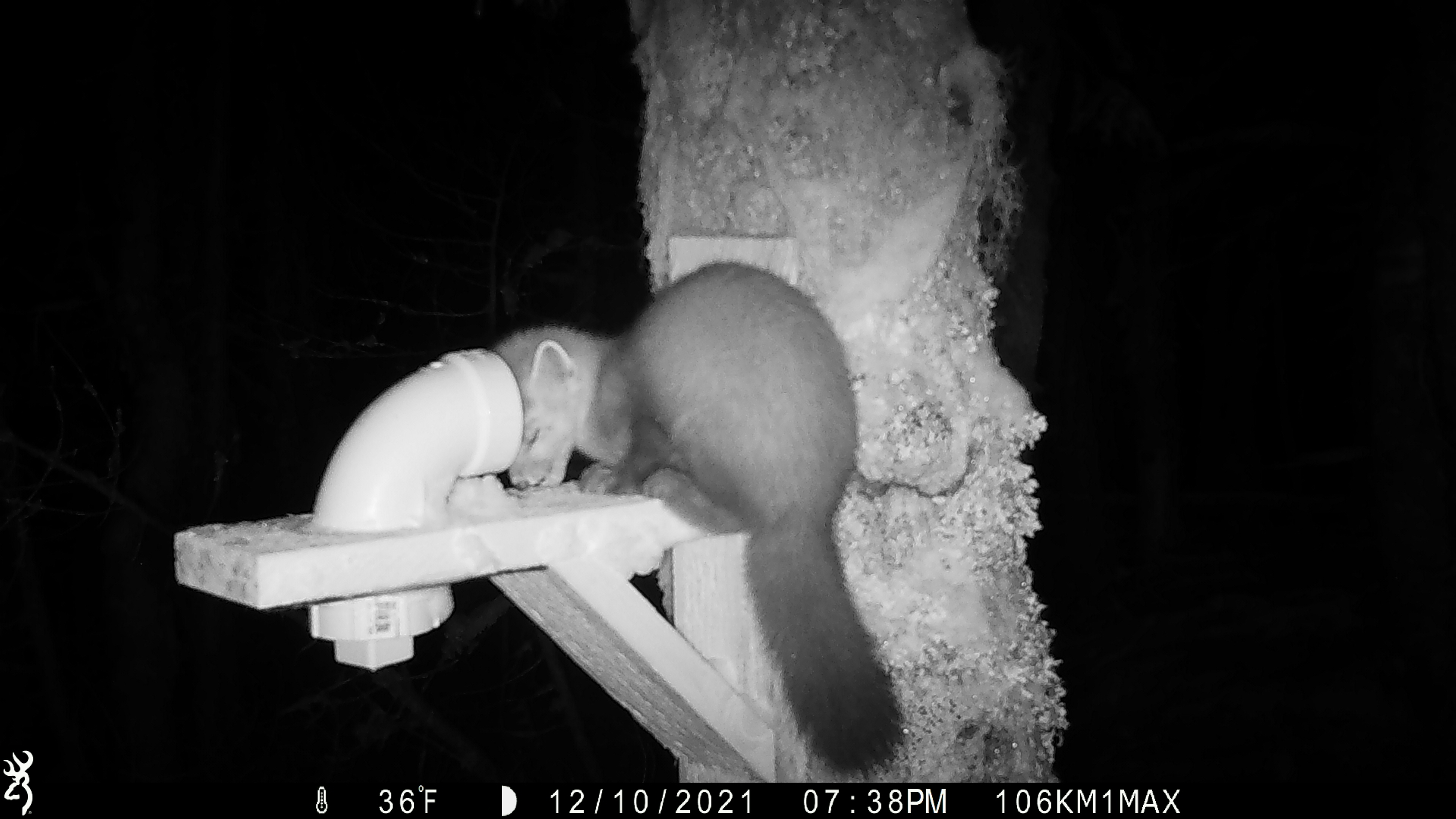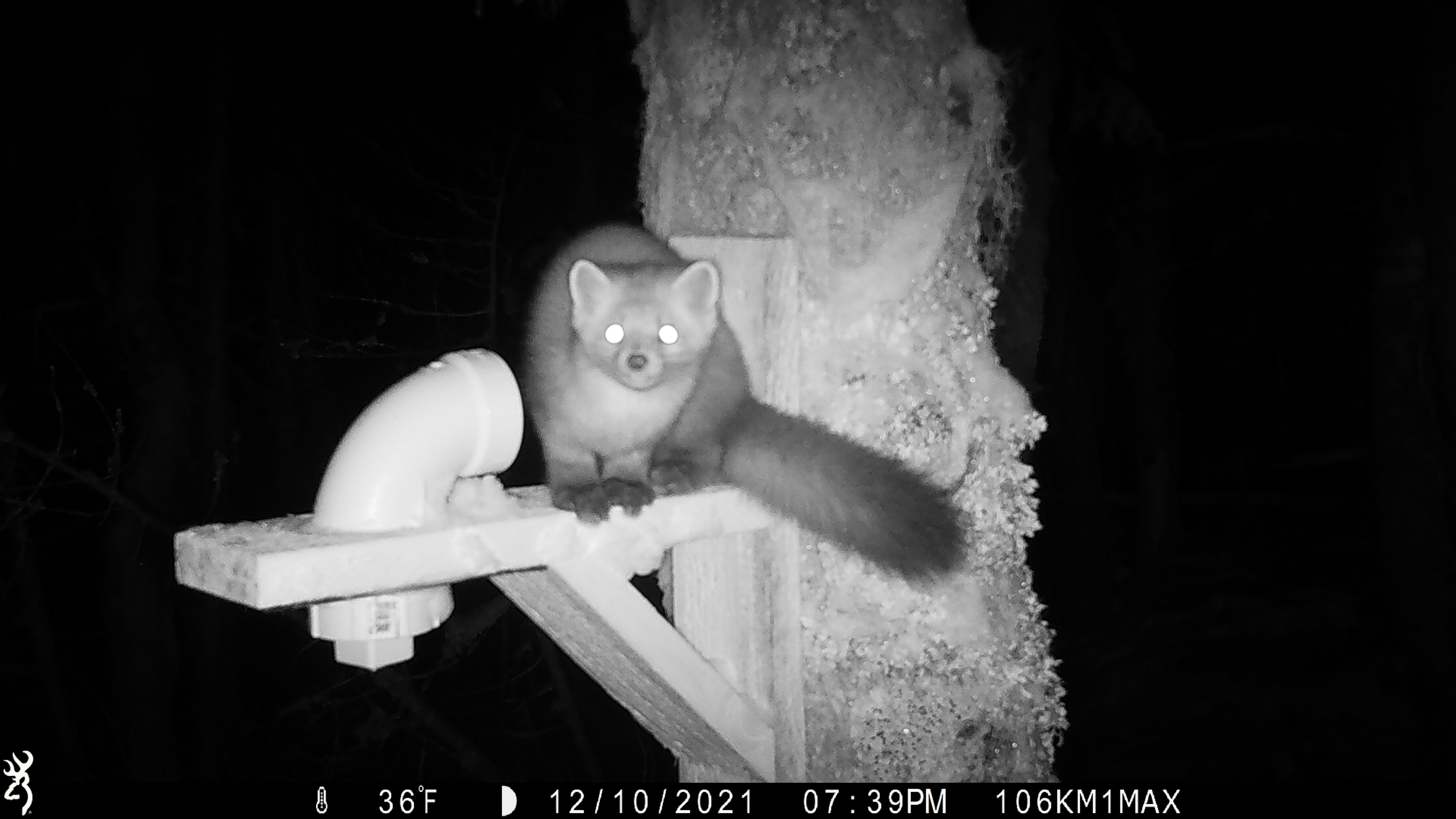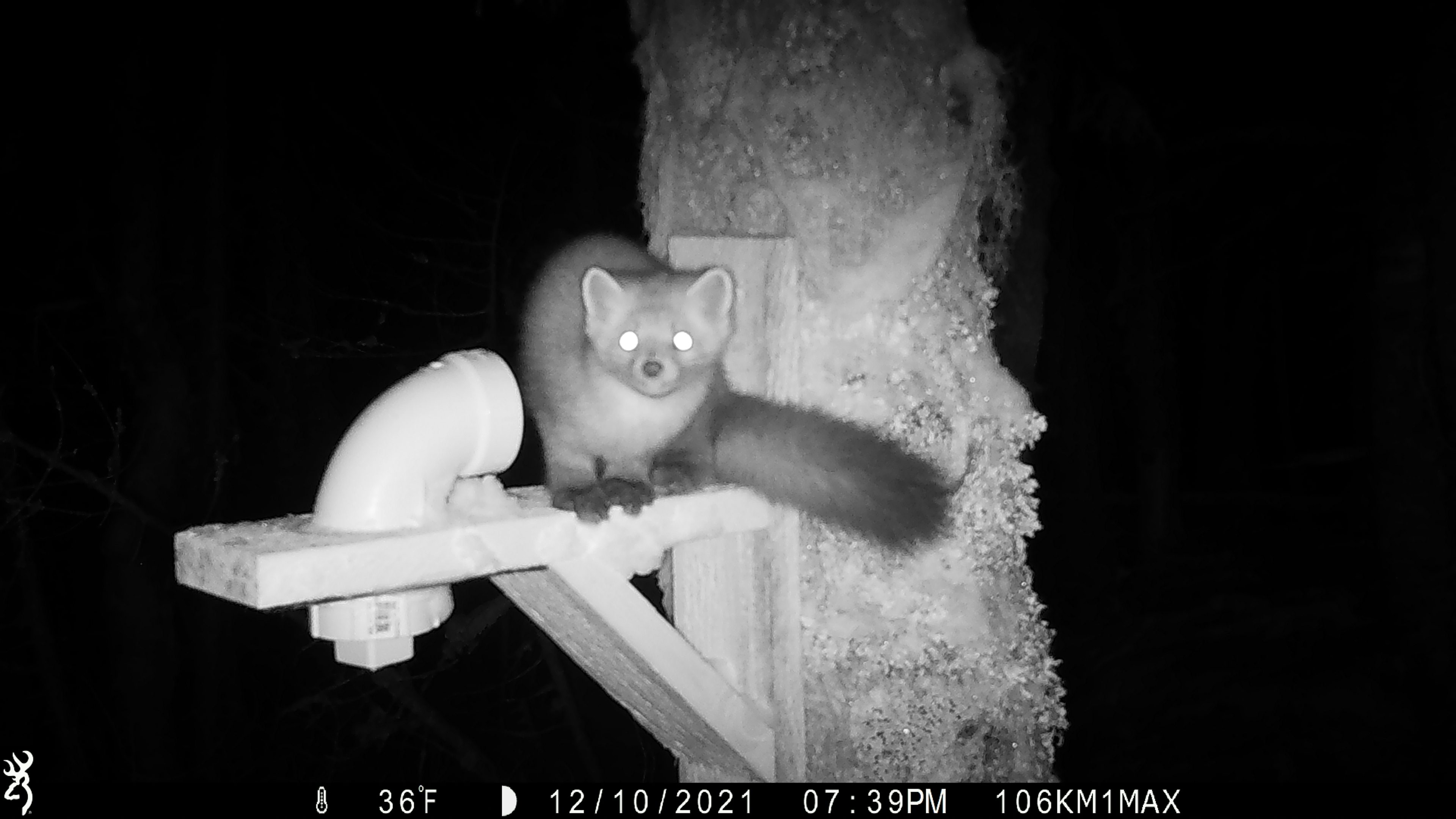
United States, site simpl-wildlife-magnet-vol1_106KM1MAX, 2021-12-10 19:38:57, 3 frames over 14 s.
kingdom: Animalia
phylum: Chordata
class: Mammalia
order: Carnivora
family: Mustelidae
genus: Martes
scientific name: Martes americana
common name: american marten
American marten (Martes americana).